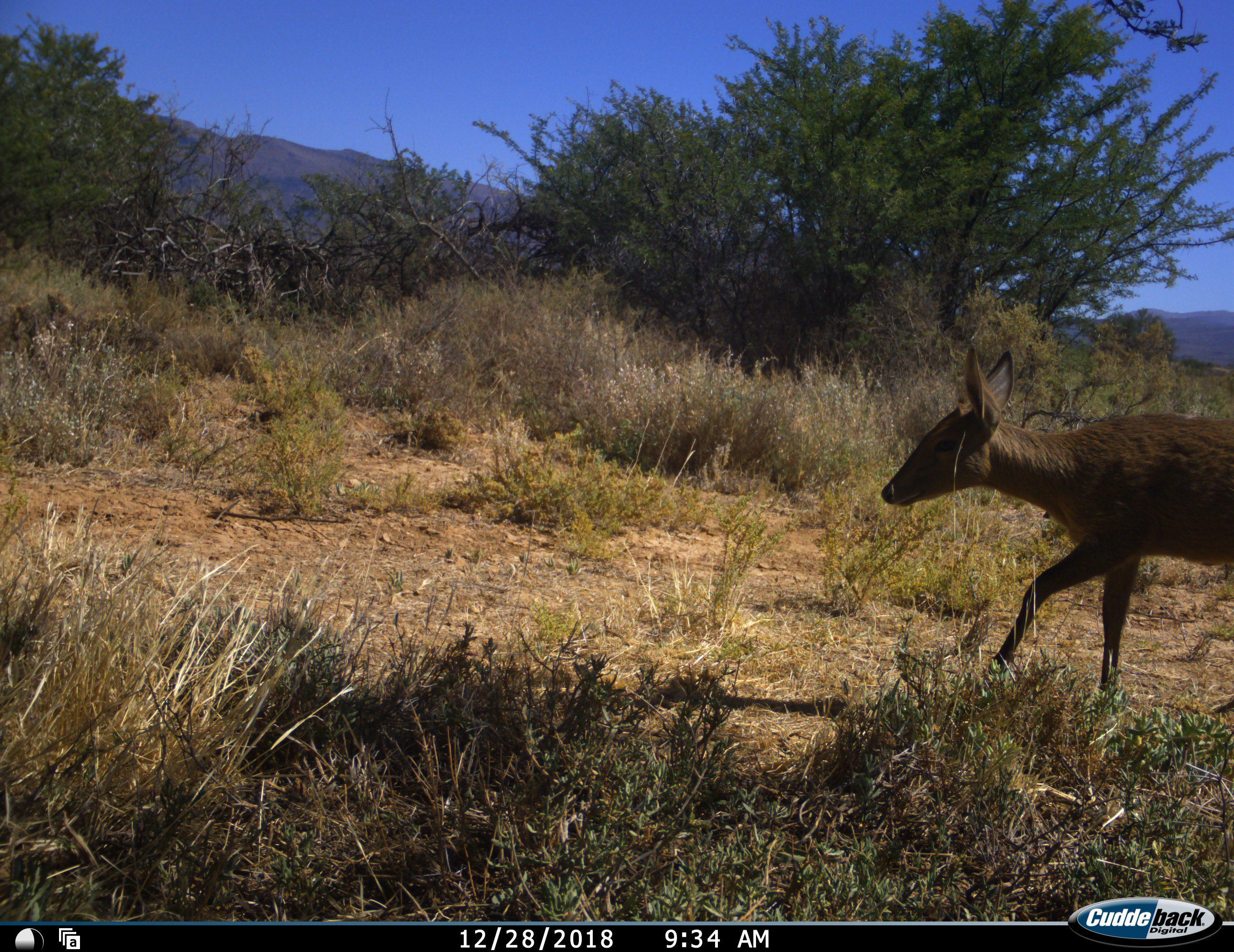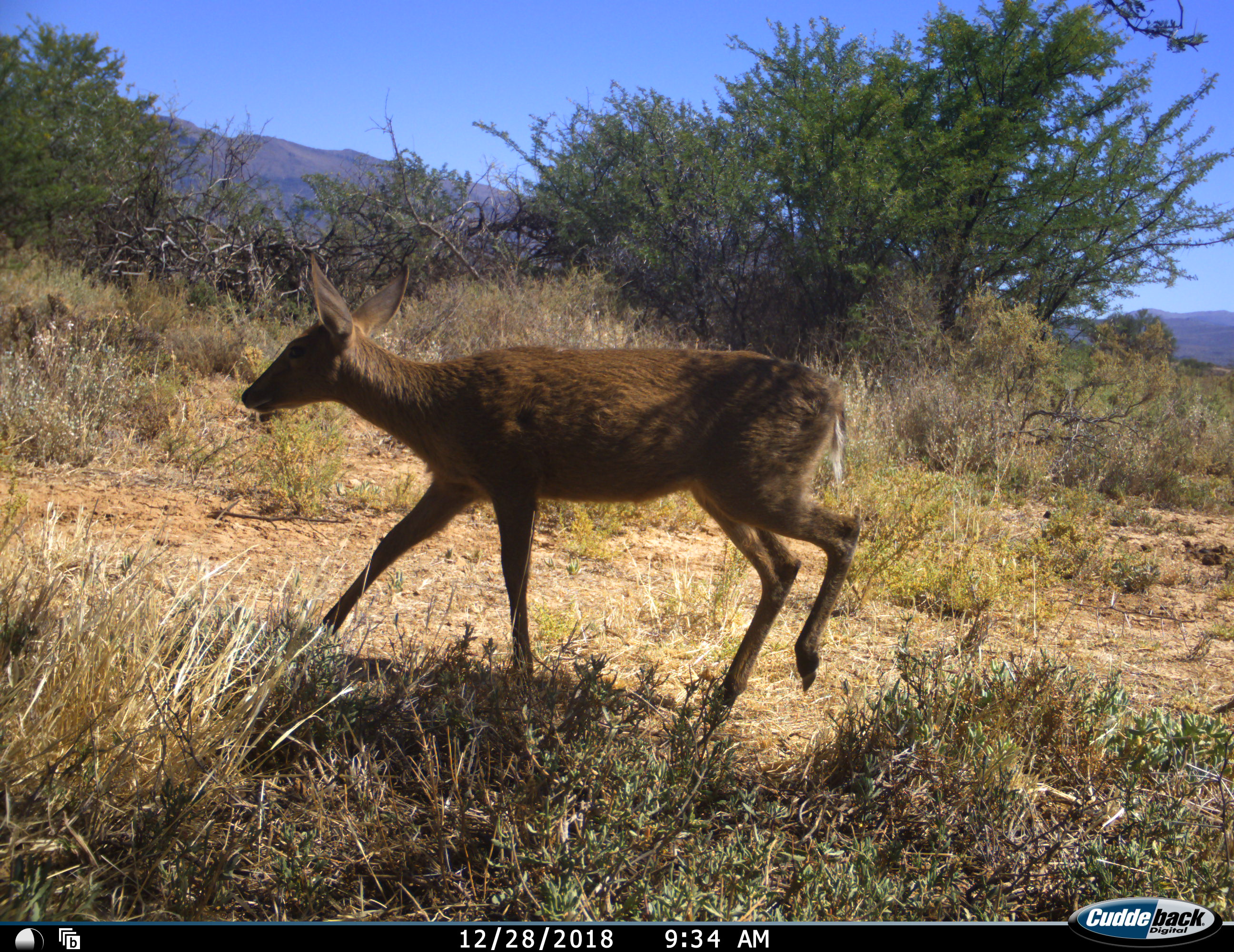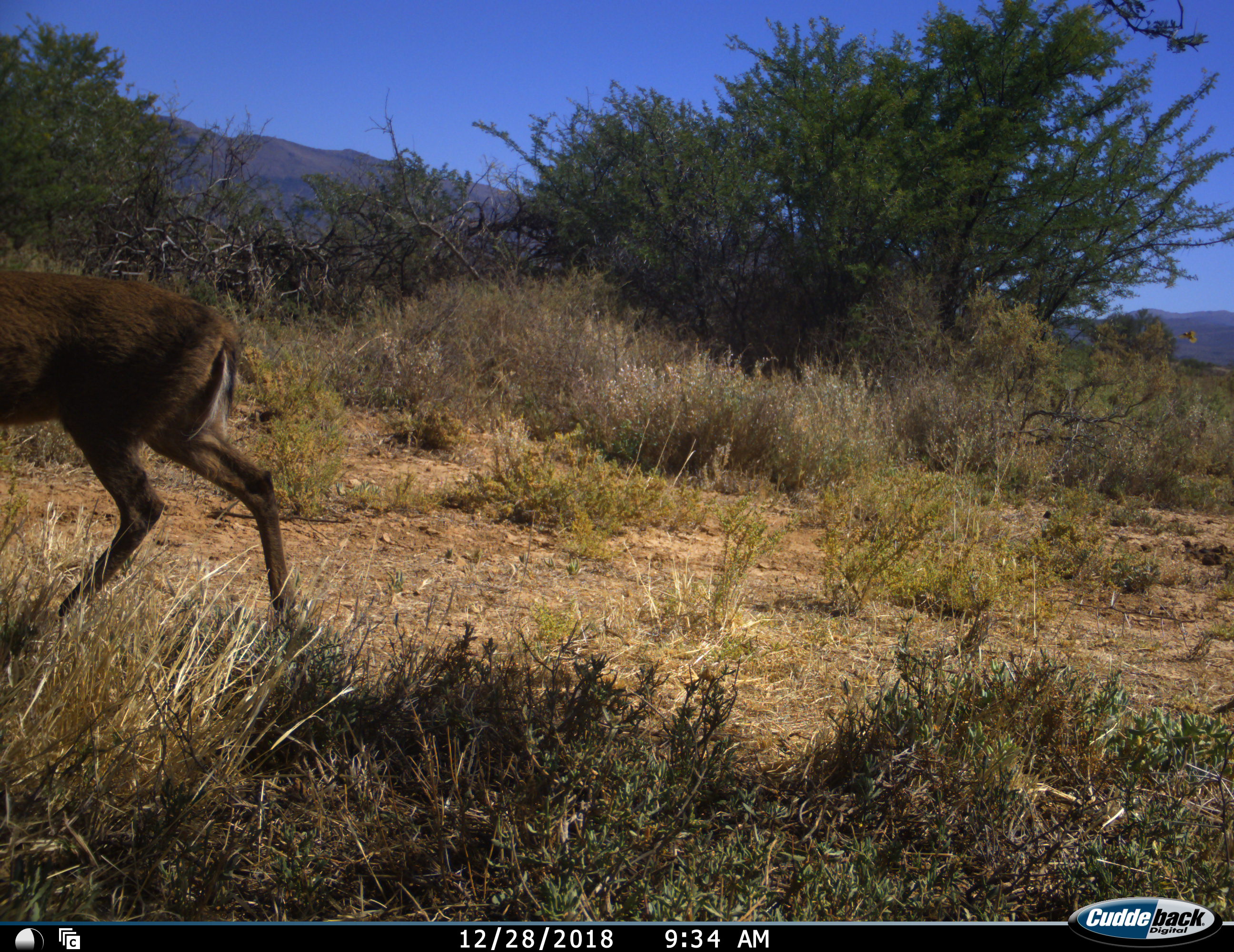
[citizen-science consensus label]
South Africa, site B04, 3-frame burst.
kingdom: Animalia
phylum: Chordata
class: Mammalia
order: Artiodactyla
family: Bovidae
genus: Sylvicapra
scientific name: Sylvicapra grimmia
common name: common grey duiker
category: duikercommongrey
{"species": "duikercommongrey (common grey duiker) (Sylvicapra grimmia)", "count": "1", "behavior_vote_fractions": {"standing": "0%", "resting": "0%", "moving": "100%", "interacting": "0%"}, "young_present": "0%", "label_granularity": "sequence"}